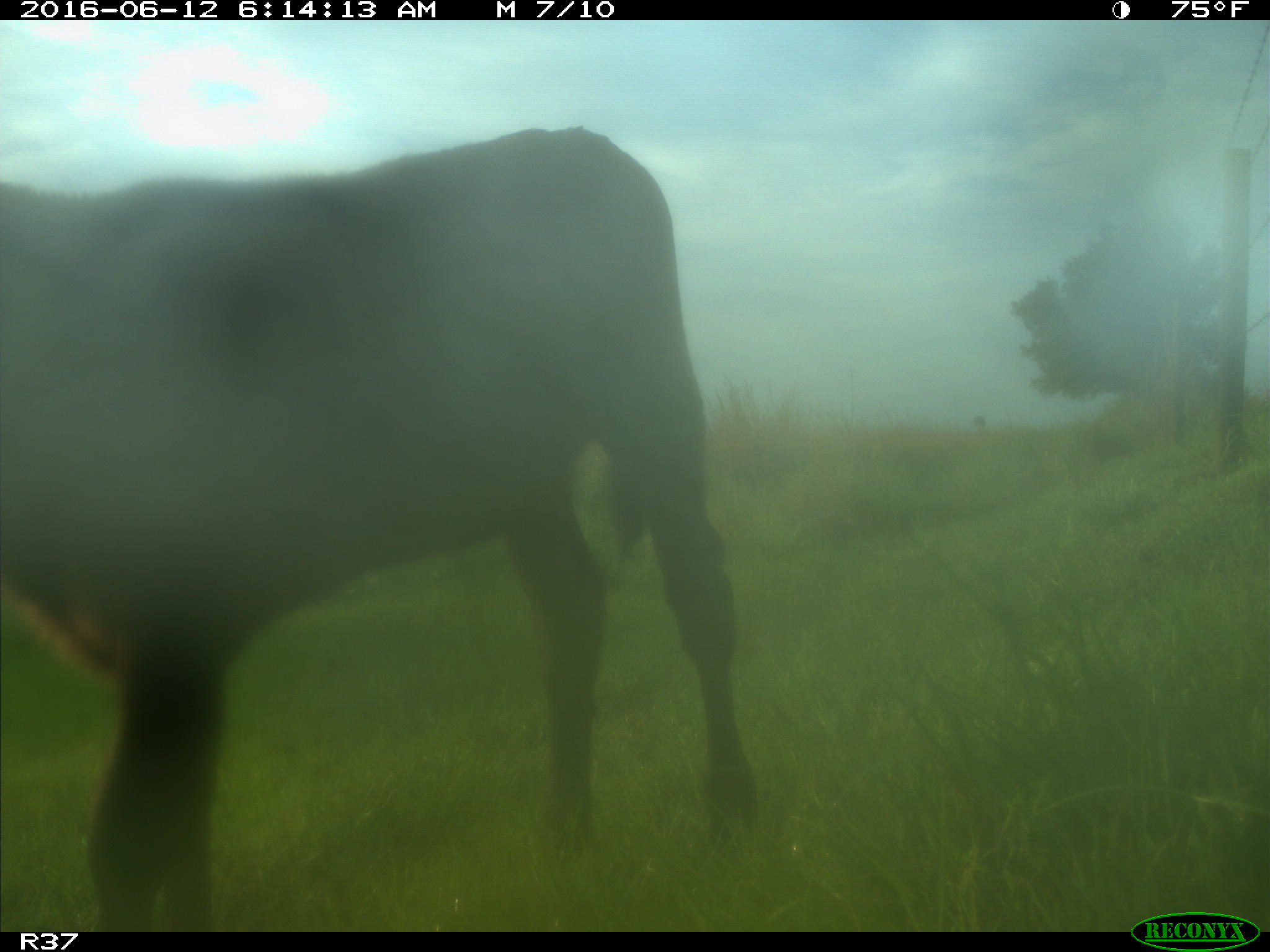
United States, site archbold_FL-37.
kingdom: Animalia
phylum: Chordata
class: Mammalia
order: Artiodactyla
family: Bovidae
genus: Bos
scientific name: Bos taurus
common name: domestic cow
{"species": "Bos taurus (domestic cow)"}